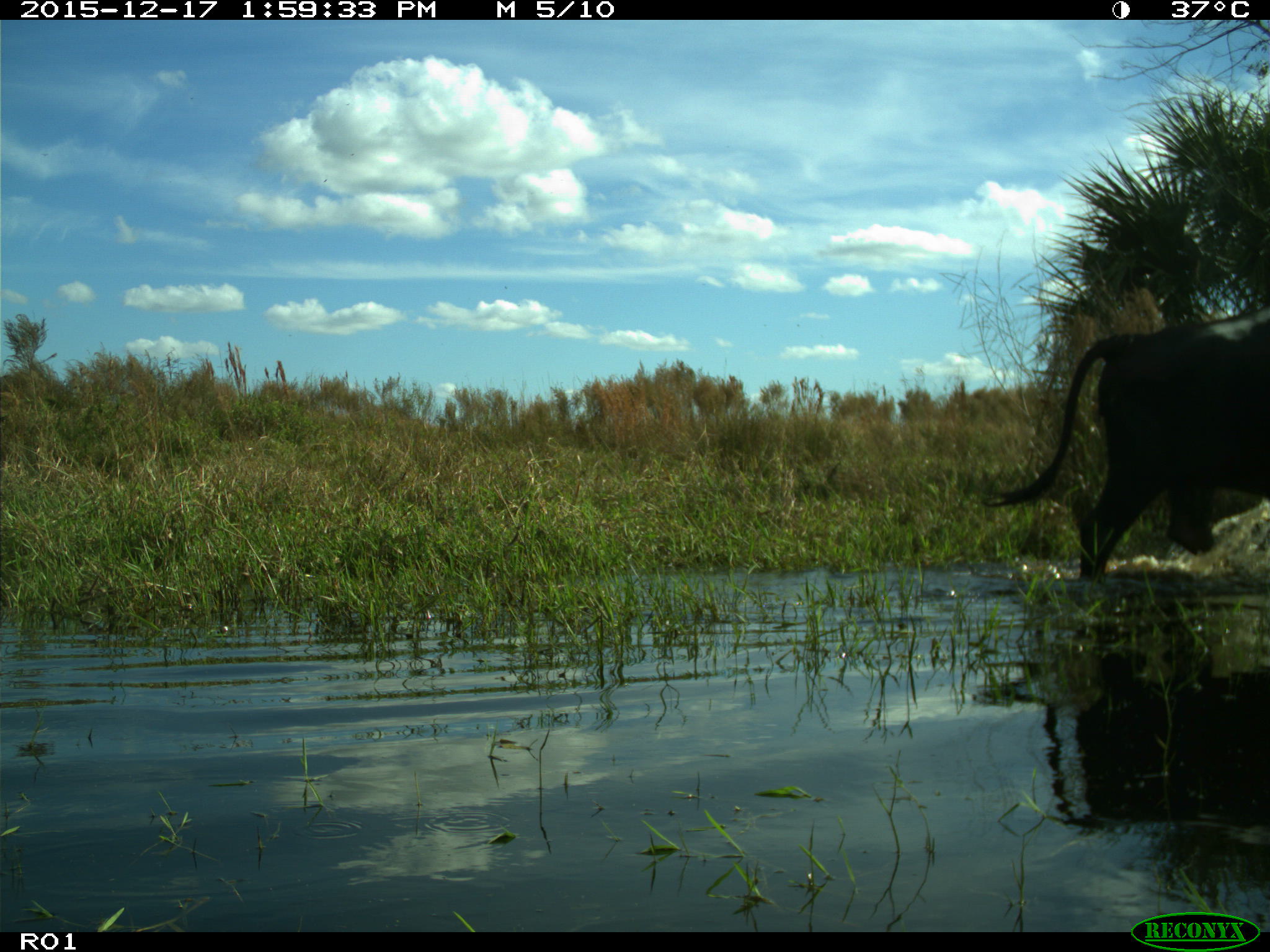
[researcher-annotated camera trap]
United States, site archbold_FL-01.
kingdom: Animalia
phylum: Chordata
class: Mammalia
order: Artiodactyla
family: Bovidae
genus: Bos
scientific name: Bos taurus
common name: domestic cow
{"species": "Bos taurus (domestic cow)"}